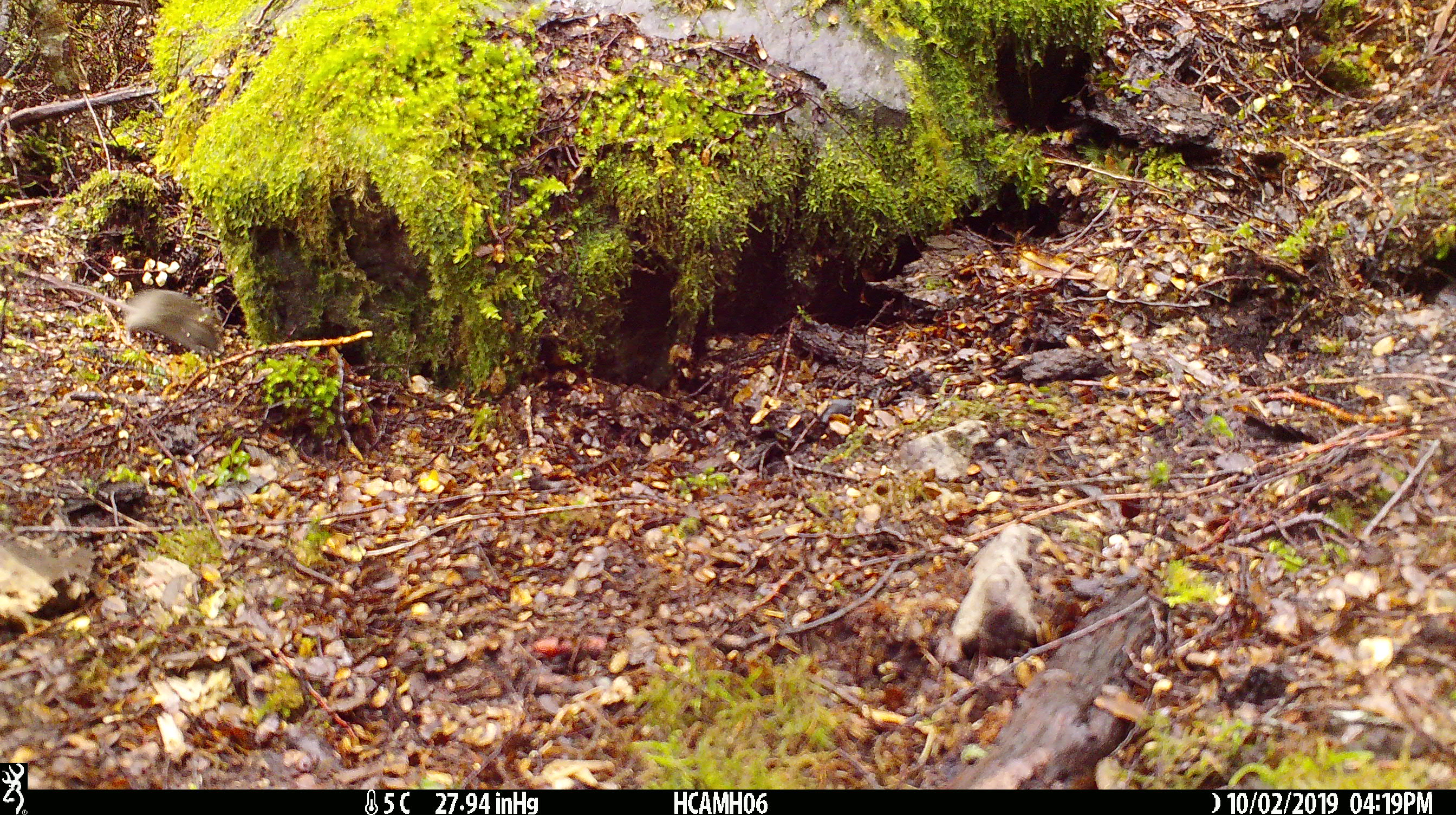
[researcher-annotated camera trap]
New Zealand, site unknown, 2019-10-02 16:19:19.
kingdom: Animalia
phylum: Chordata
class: Mammalia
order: Rodentia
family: Muridae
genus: Mus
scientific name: Mus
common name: mouse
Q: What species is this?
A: Mouse (Mus).